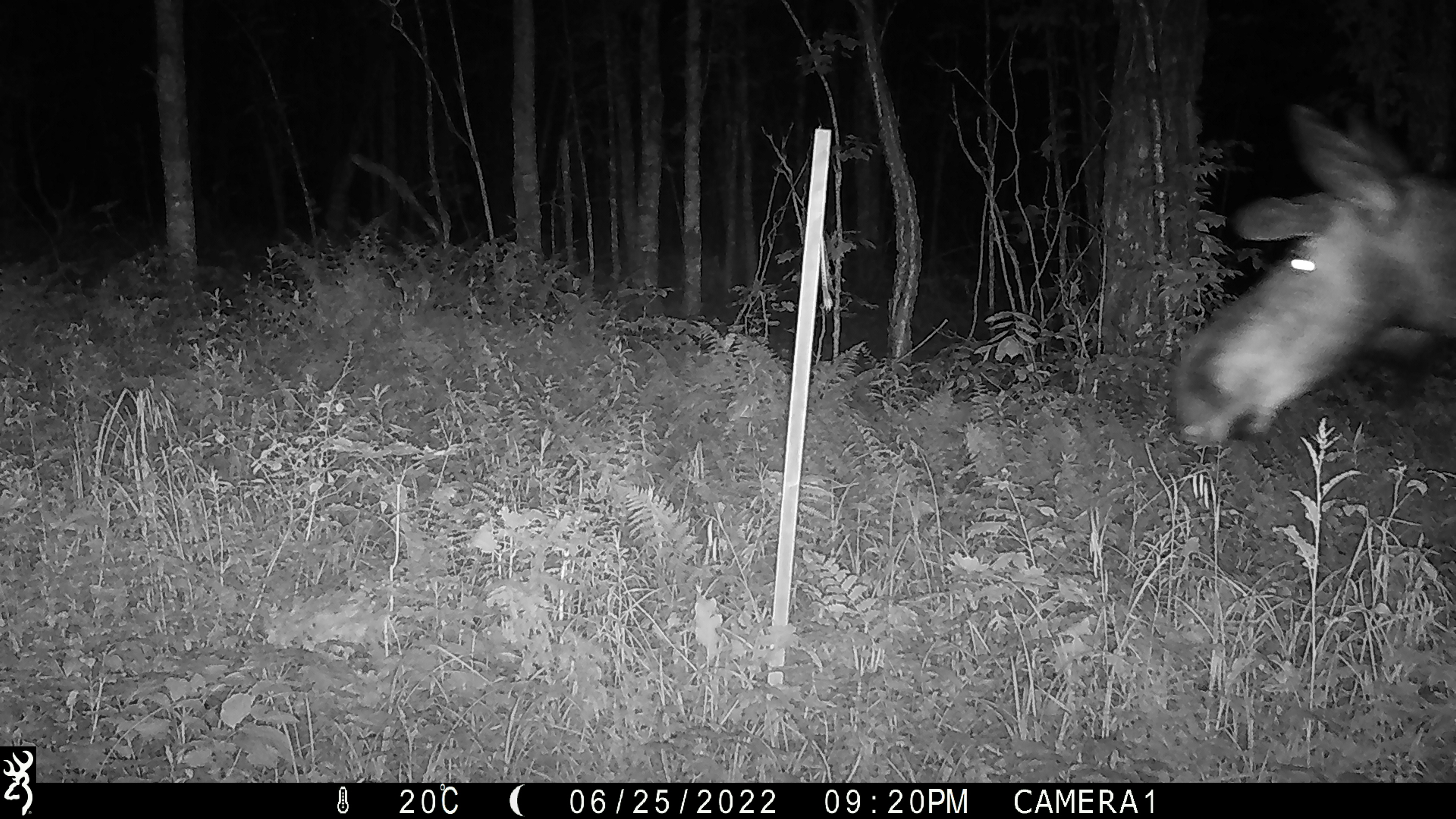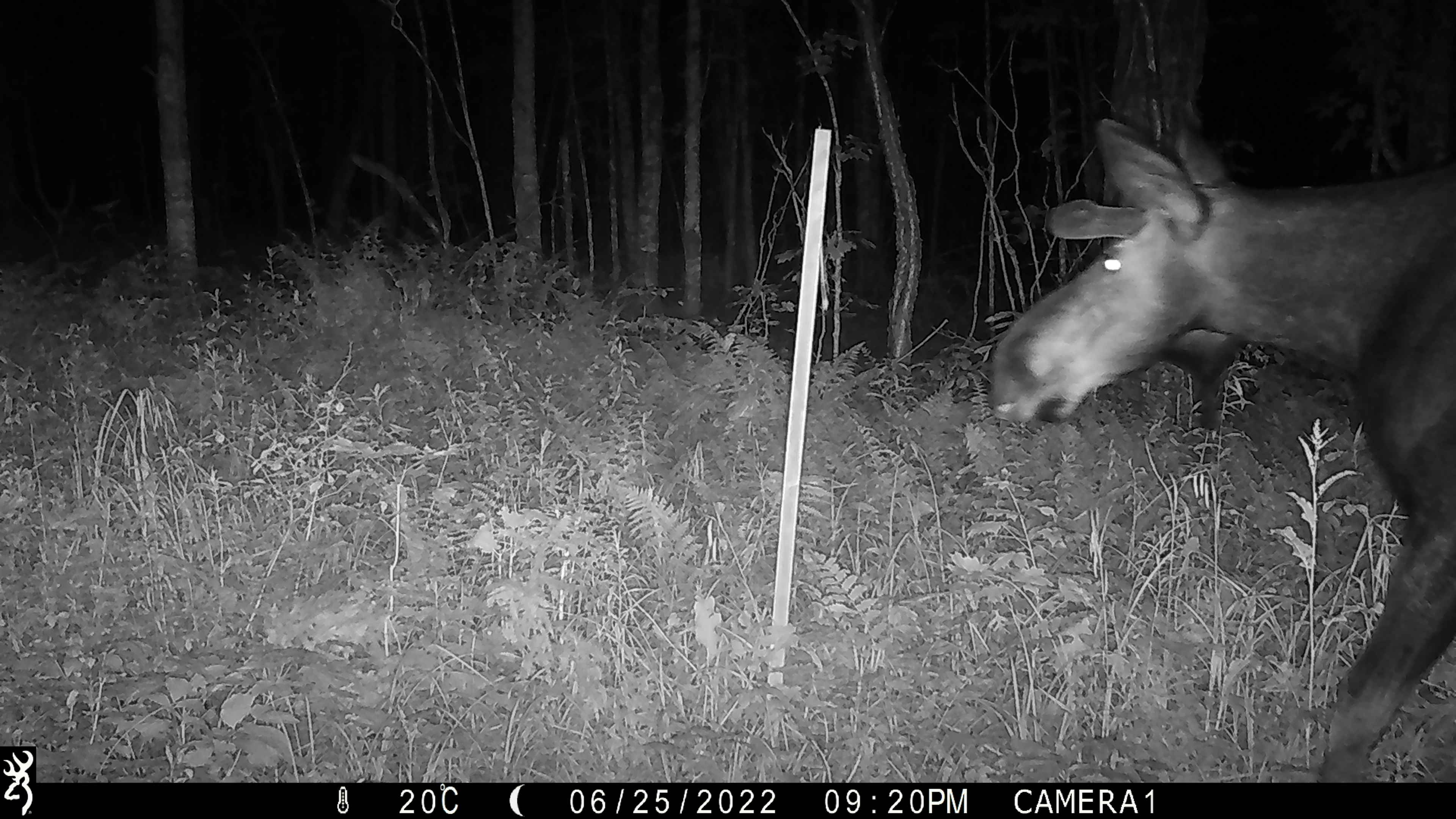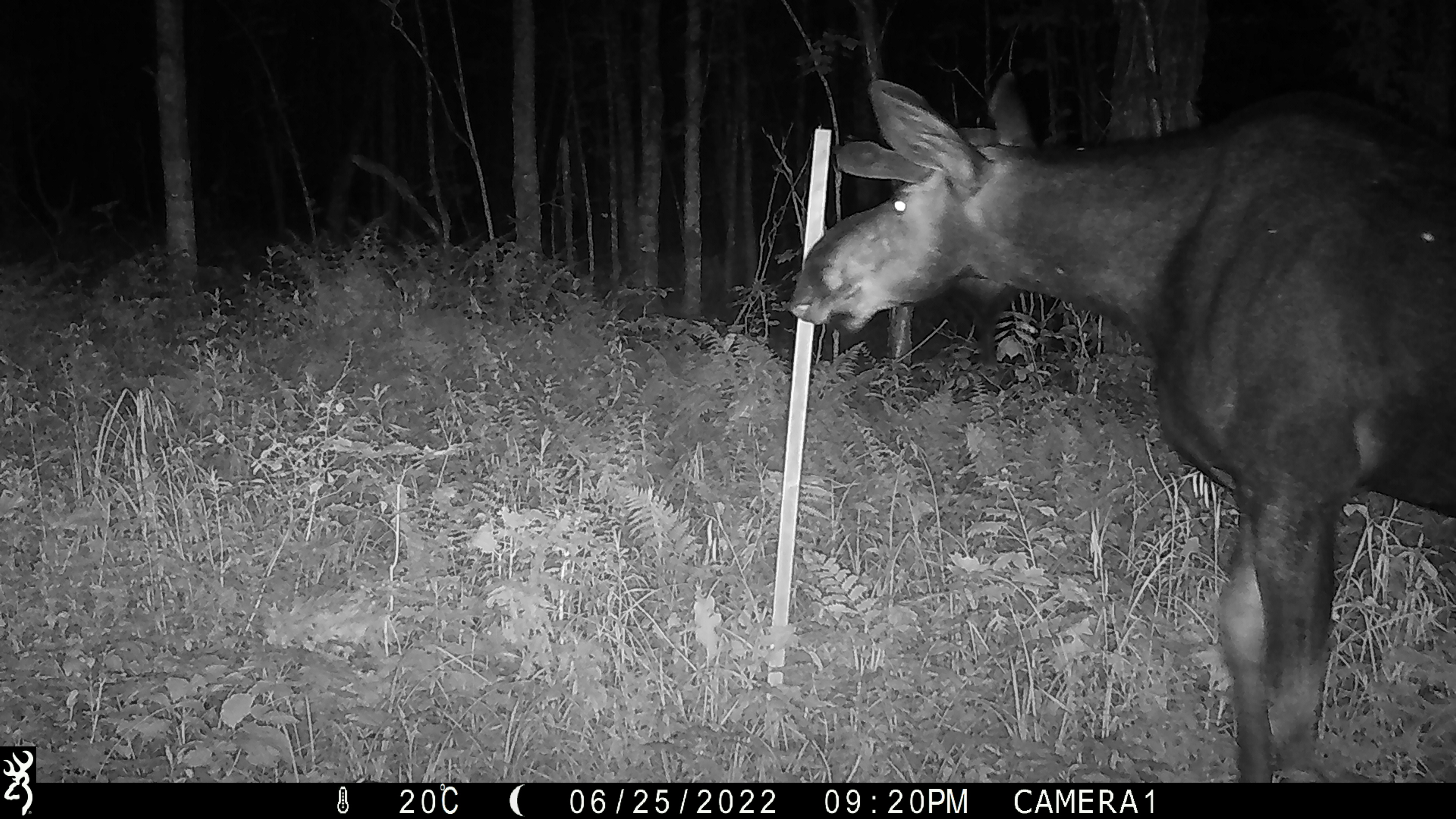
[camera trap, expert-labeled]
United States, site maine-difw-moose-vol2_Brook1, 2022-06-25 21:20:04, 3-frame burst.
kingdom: Animalia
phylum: Chordata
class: Mammalia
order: Artiodactyla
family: Cervidae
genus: Alces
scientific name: Alces alces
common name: moose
Moose (Alces alces).